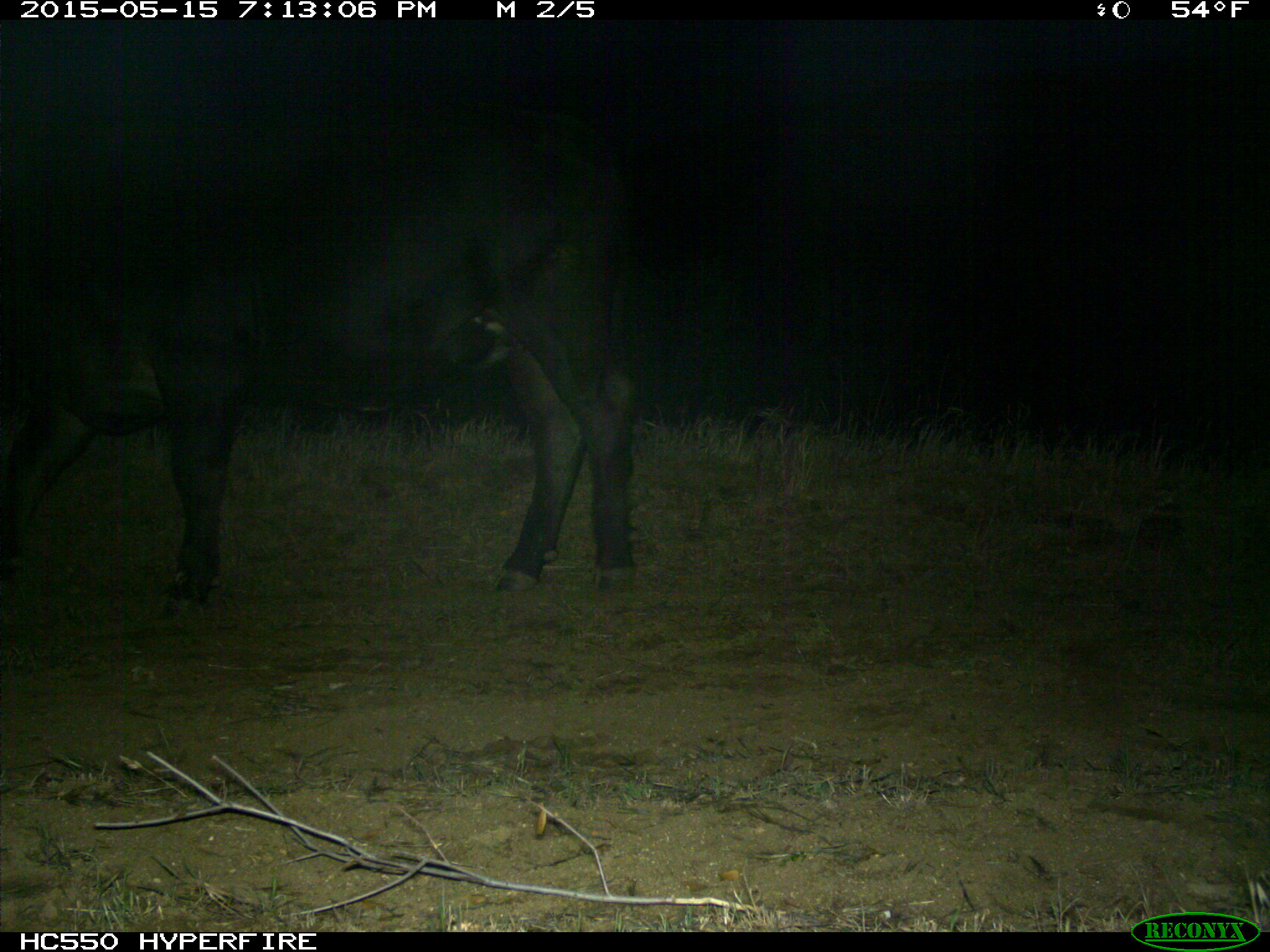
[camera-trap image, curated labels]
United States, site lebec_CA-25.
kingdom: Animalia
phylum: Chordata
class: Mammalia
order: Artiodactyla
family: Bovidae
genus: Bos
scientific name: Bos taurus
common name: domestic cow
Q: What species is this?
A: Bos taurus (domestic cow).